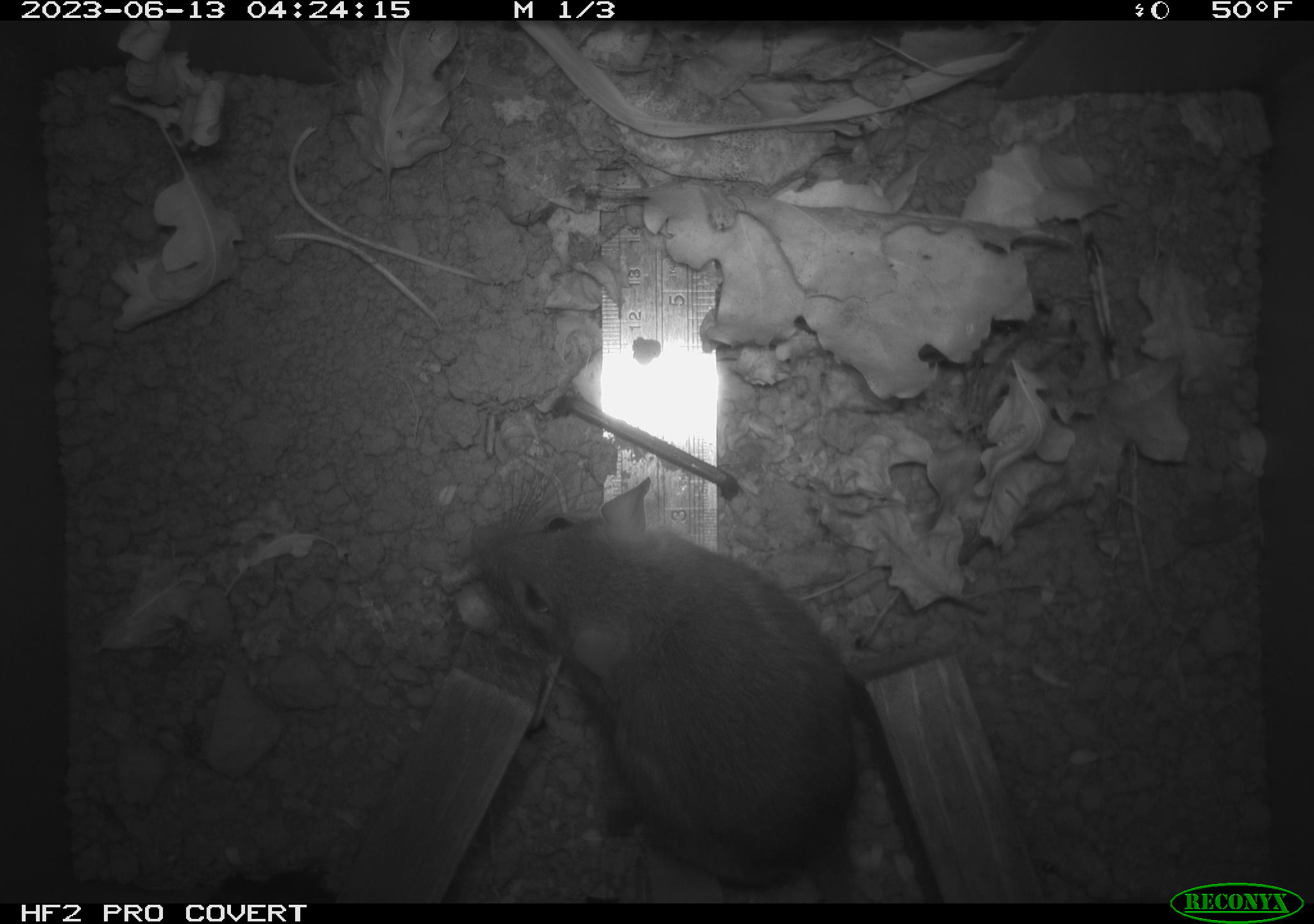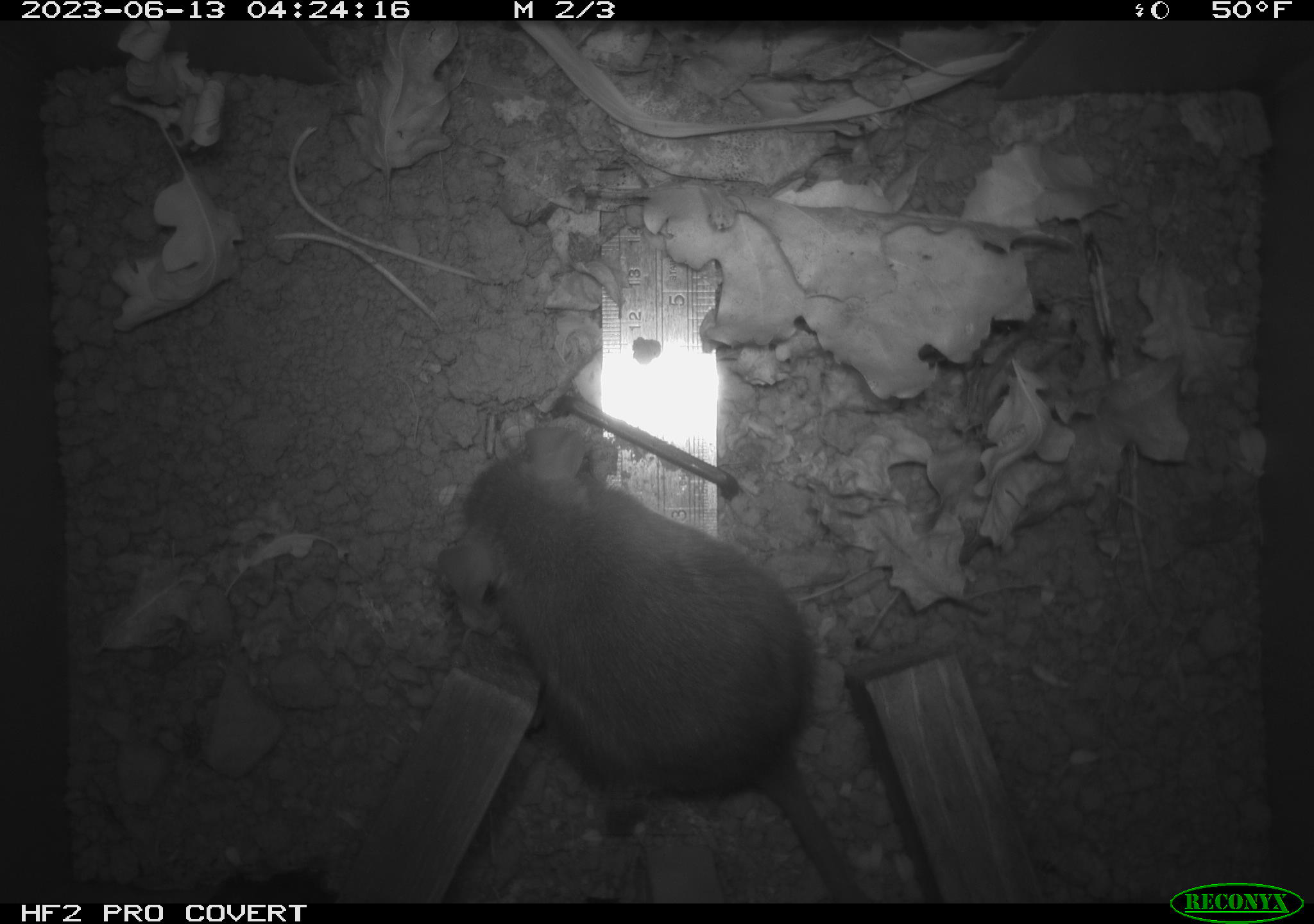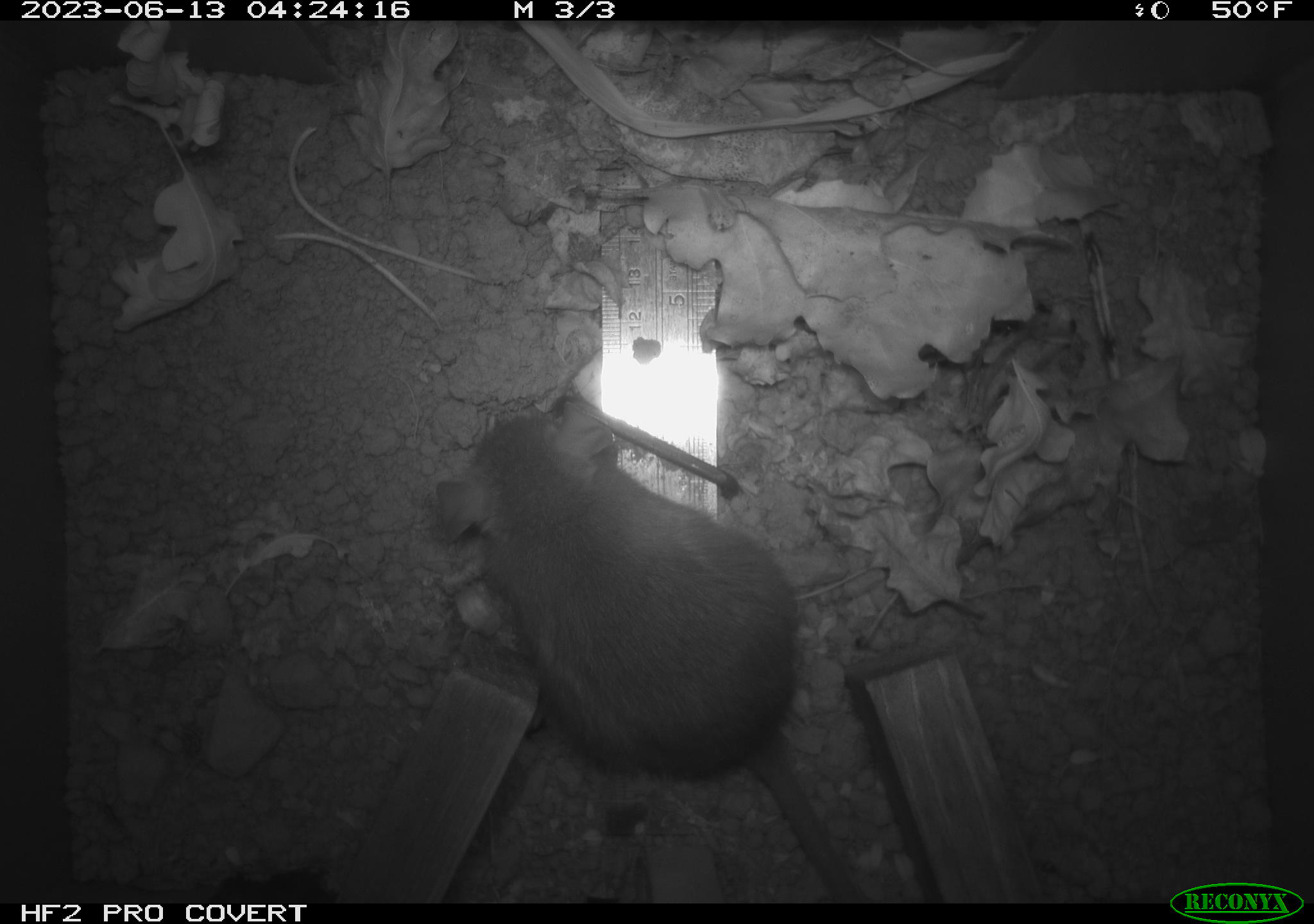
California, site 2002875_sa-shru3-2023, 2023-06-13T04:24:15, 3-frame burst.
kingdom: Animalia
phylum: Chordata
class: Mammalia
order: Rodentia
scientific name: Rodentia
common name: mouse species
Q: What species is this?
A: Mouse species (Rodentia).